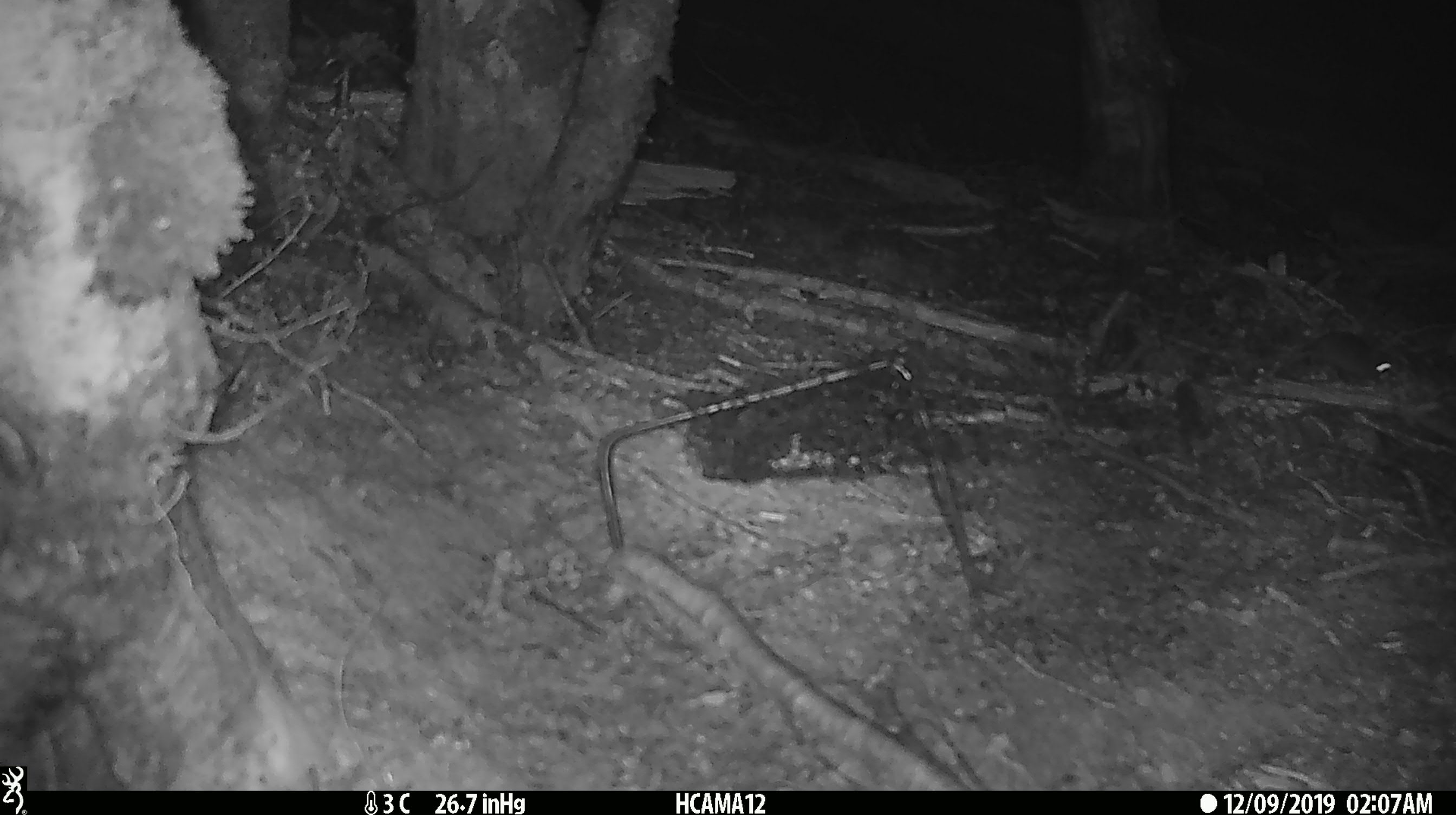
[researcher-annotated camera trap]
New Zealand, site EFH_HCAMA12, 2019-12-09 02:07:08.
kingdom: Animalia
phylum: Chordata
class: Mammalia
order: Rodentia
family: Muridae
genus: Mus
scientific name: Mus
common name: mouse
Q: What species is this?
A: Mouse (Mus).